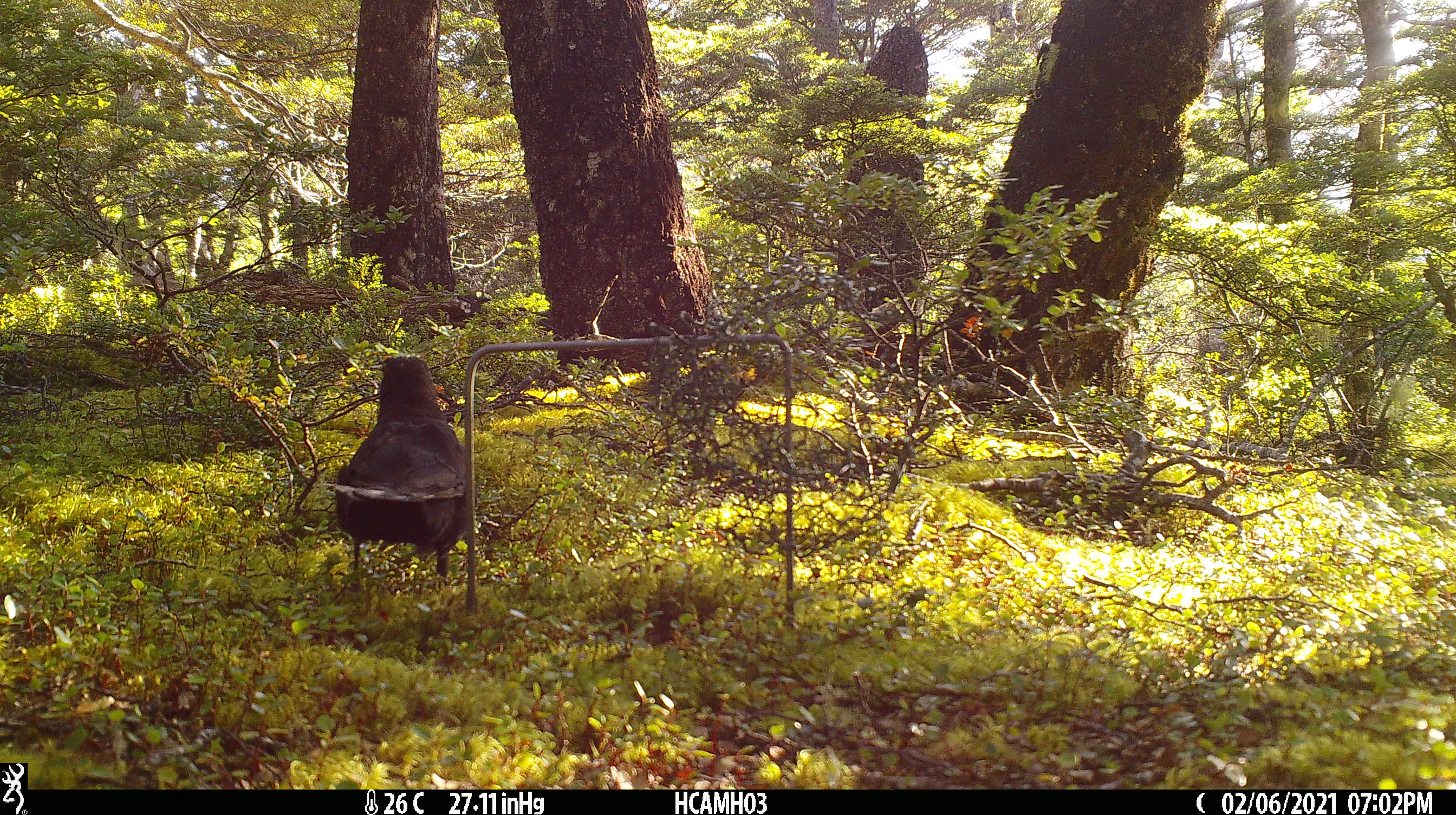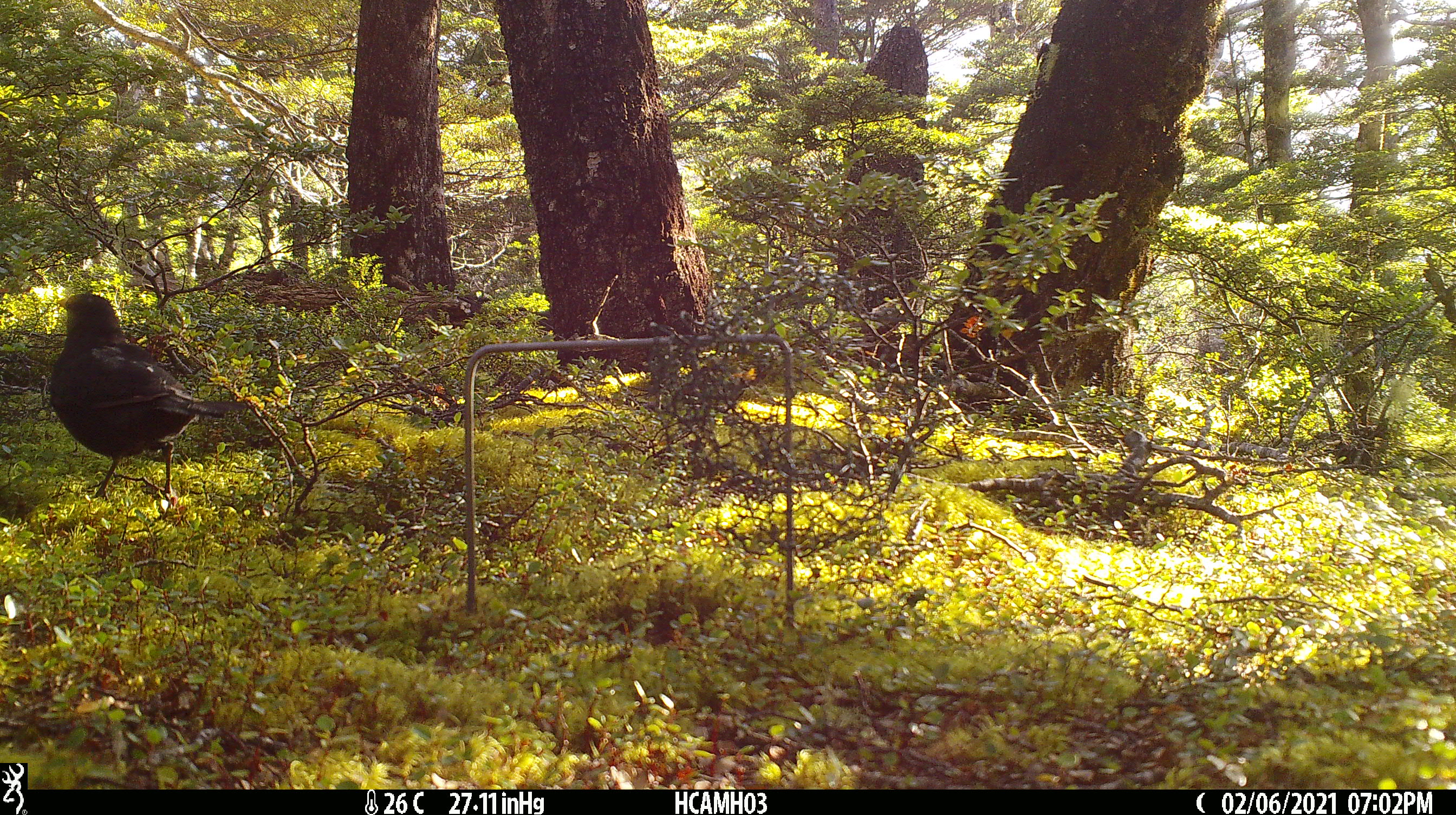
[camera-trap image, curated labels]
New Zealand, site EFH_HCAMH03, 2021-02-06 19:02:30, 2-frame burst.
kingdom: Animalia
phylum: Chordata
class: Aves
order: Passeriformes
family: Turdidae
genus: Turdus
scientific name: Turdus merula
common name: eurasian blackbird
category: blackbird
Blackbird (eurasian blackbird) (Turdus merula).